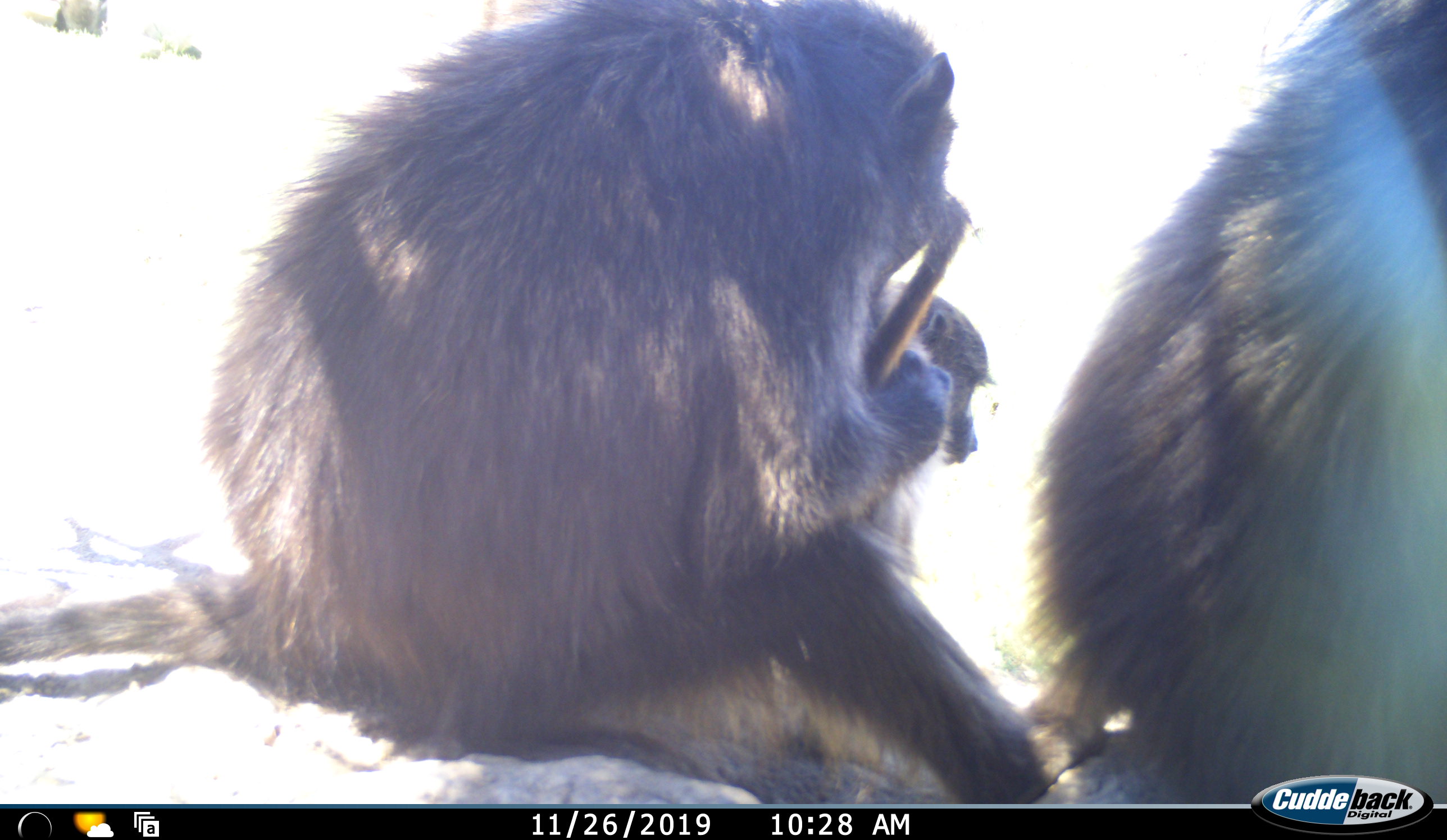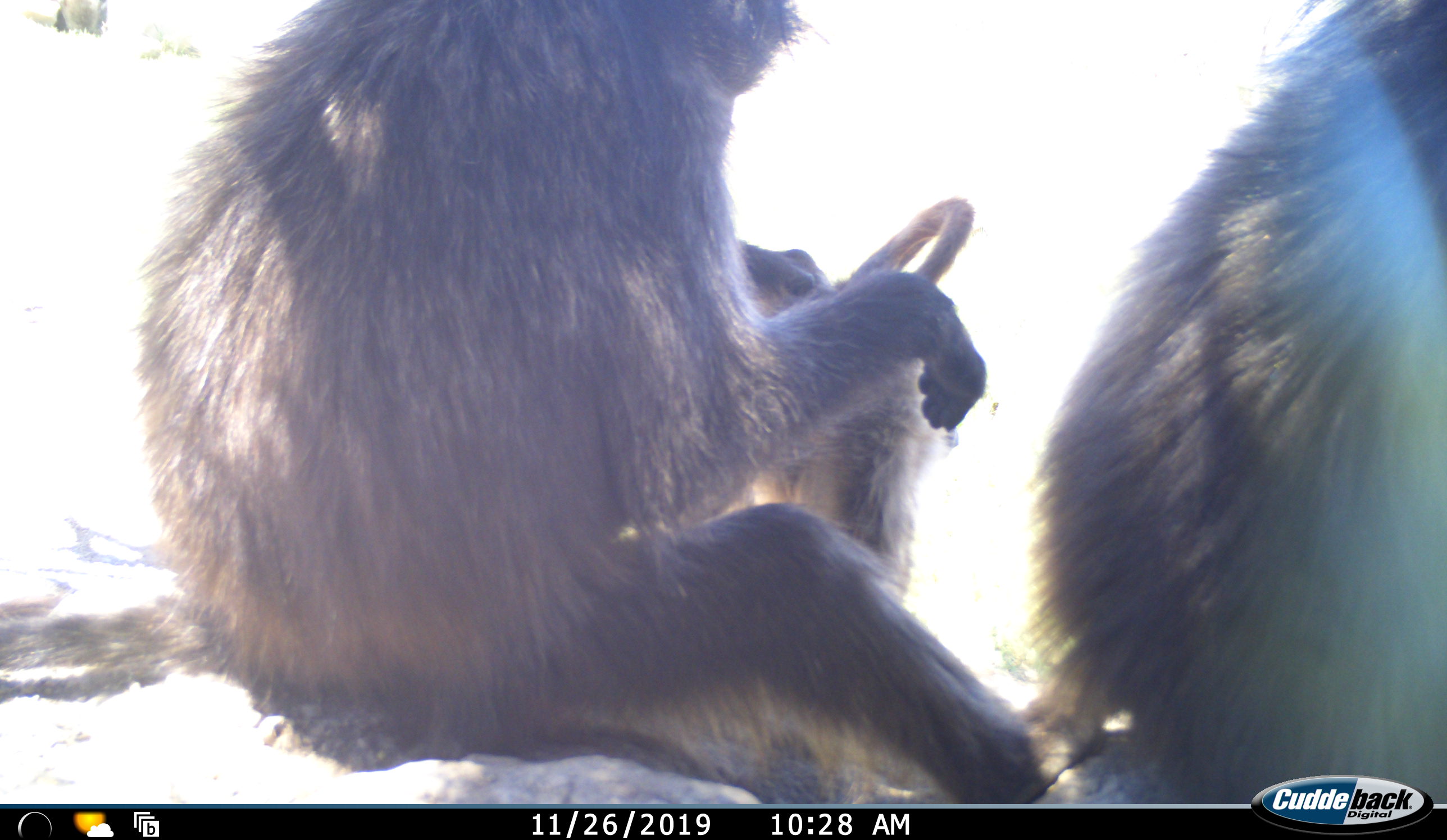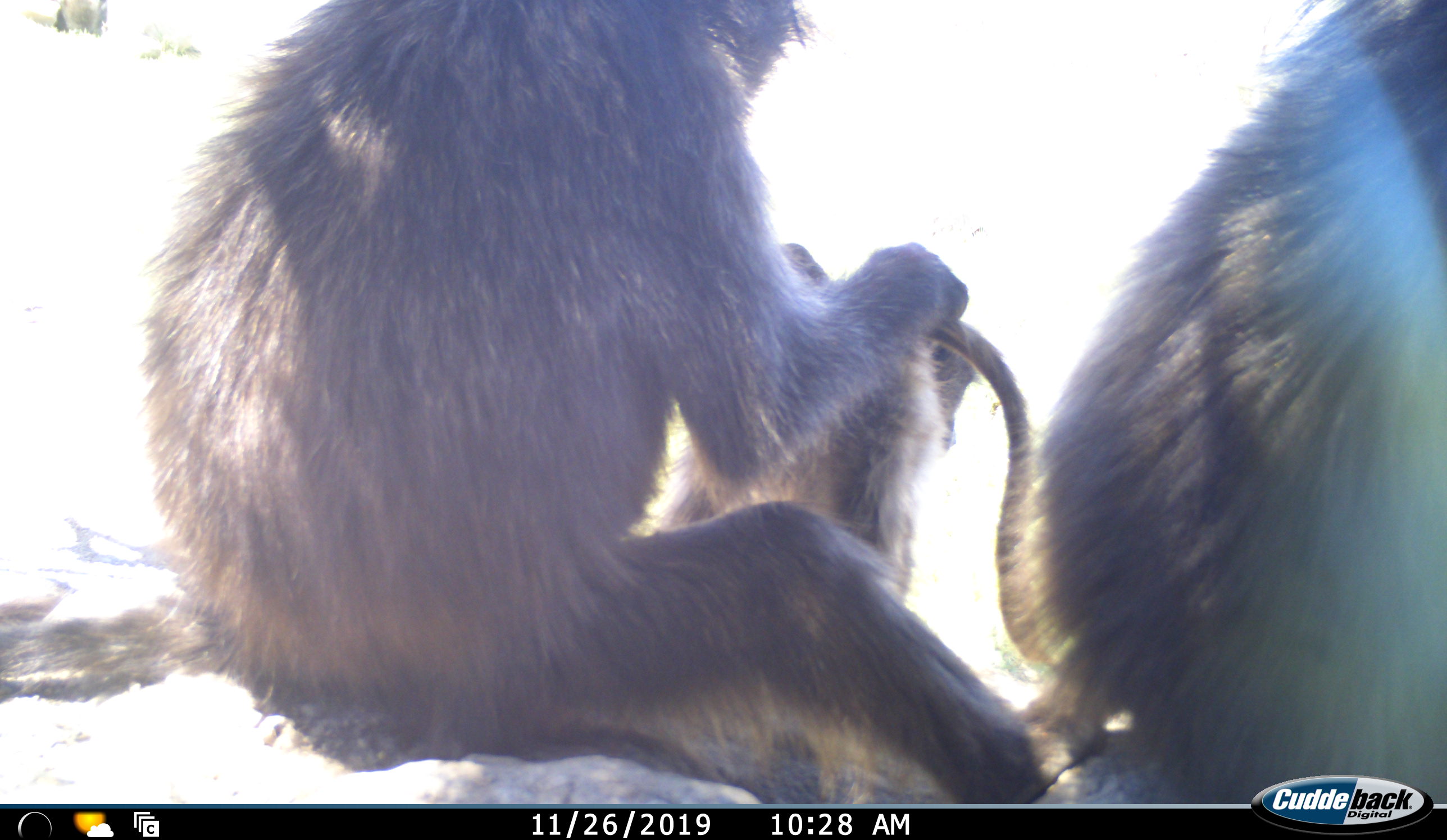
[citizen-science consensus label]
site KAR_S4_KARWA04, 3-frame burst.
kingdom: Animalia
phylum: Chordata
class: Mammalia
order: Primates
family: Cercopithecidae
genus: Papio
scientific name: Papio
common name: baboon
Baboon (Papio), count 3. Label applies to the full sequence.